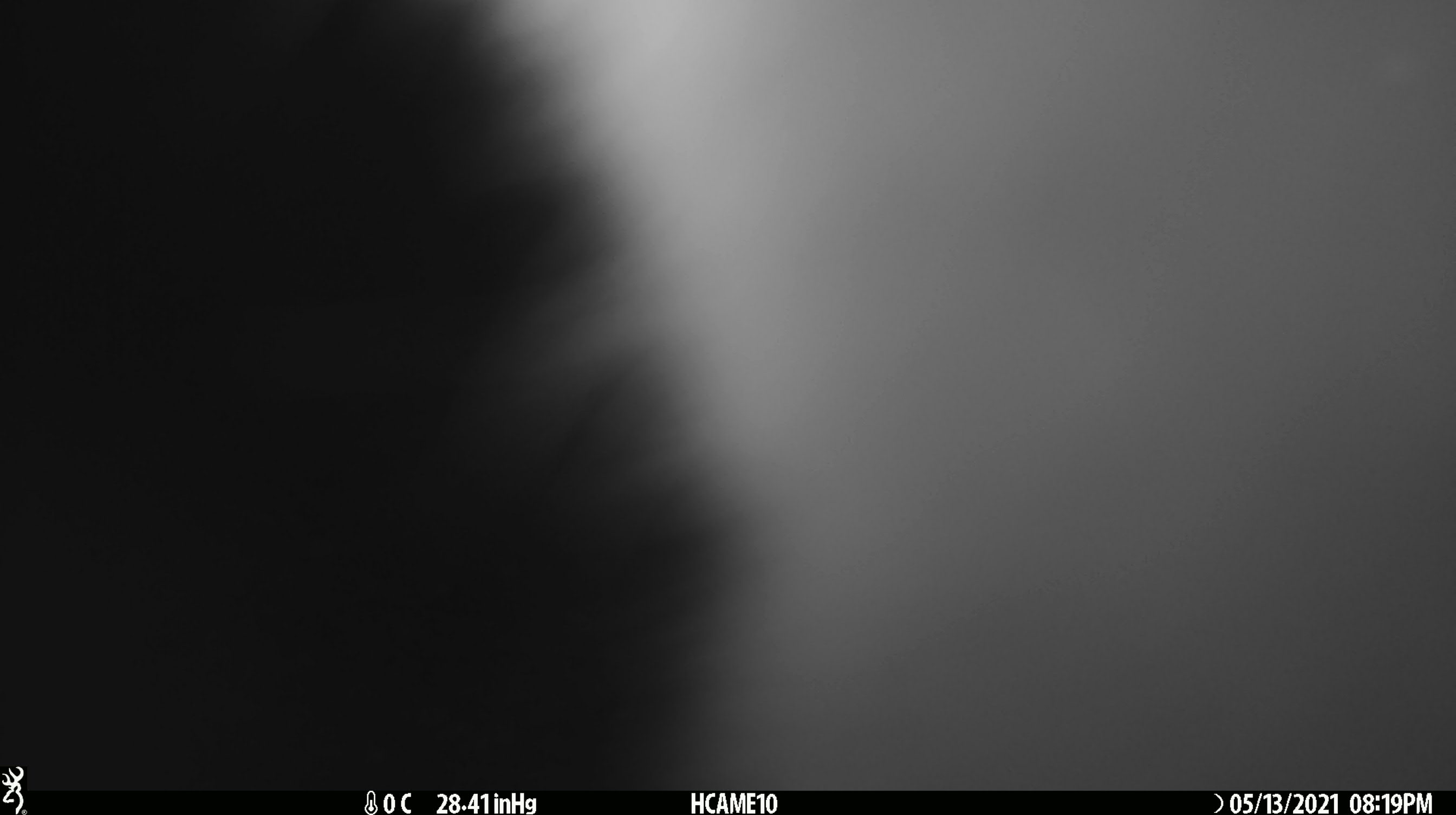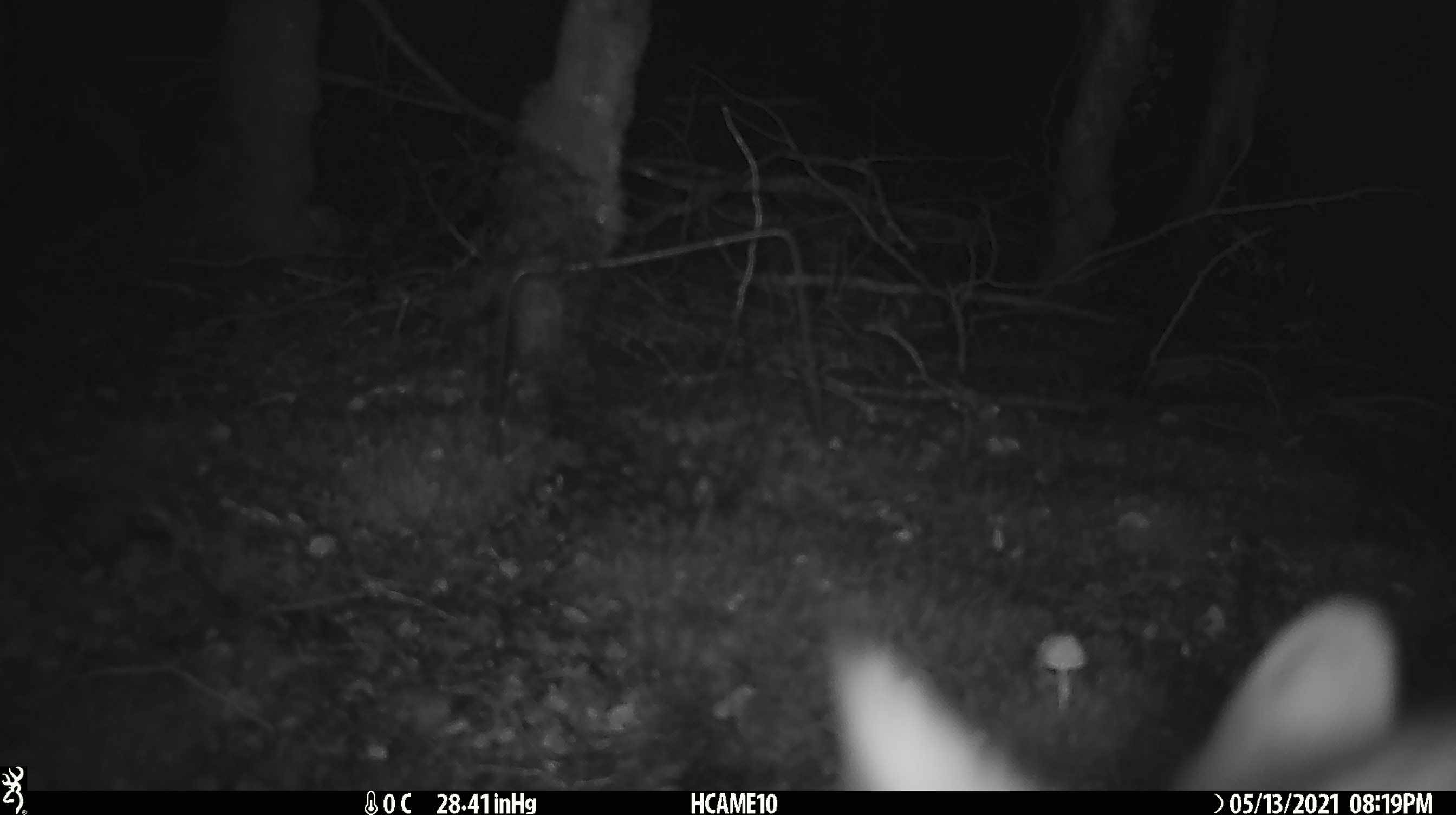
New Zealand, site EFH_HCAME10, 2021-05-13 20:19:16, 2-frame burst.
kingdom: Animalia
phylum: Chordata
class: Mammalia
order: Diprotodontia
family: Phalangeridae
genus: Trichosurus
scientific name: Trichosurus vulpecula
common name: common brushtail possum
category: possum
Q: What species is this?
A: Possum (common brushtail possum) (Trichosurus vulpecula).